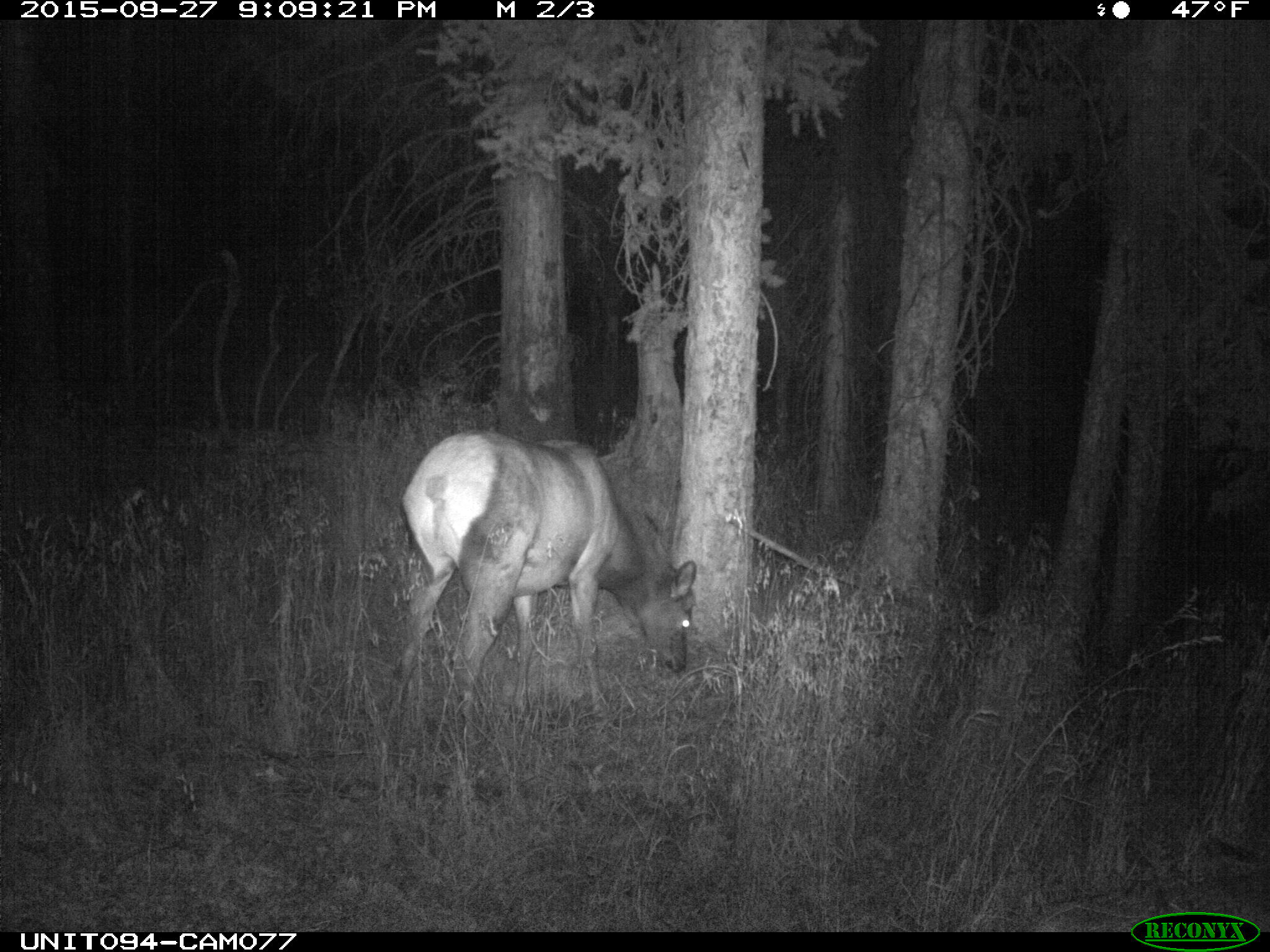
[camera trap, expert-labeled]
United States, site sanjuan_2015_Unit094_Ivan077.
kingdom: Animalia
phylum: Chordata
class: Mammalia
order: Artiodactyla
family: Cervidae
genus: Cervus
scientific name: Cervus elaphus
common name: red deer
Cervus elaphus (red deer).